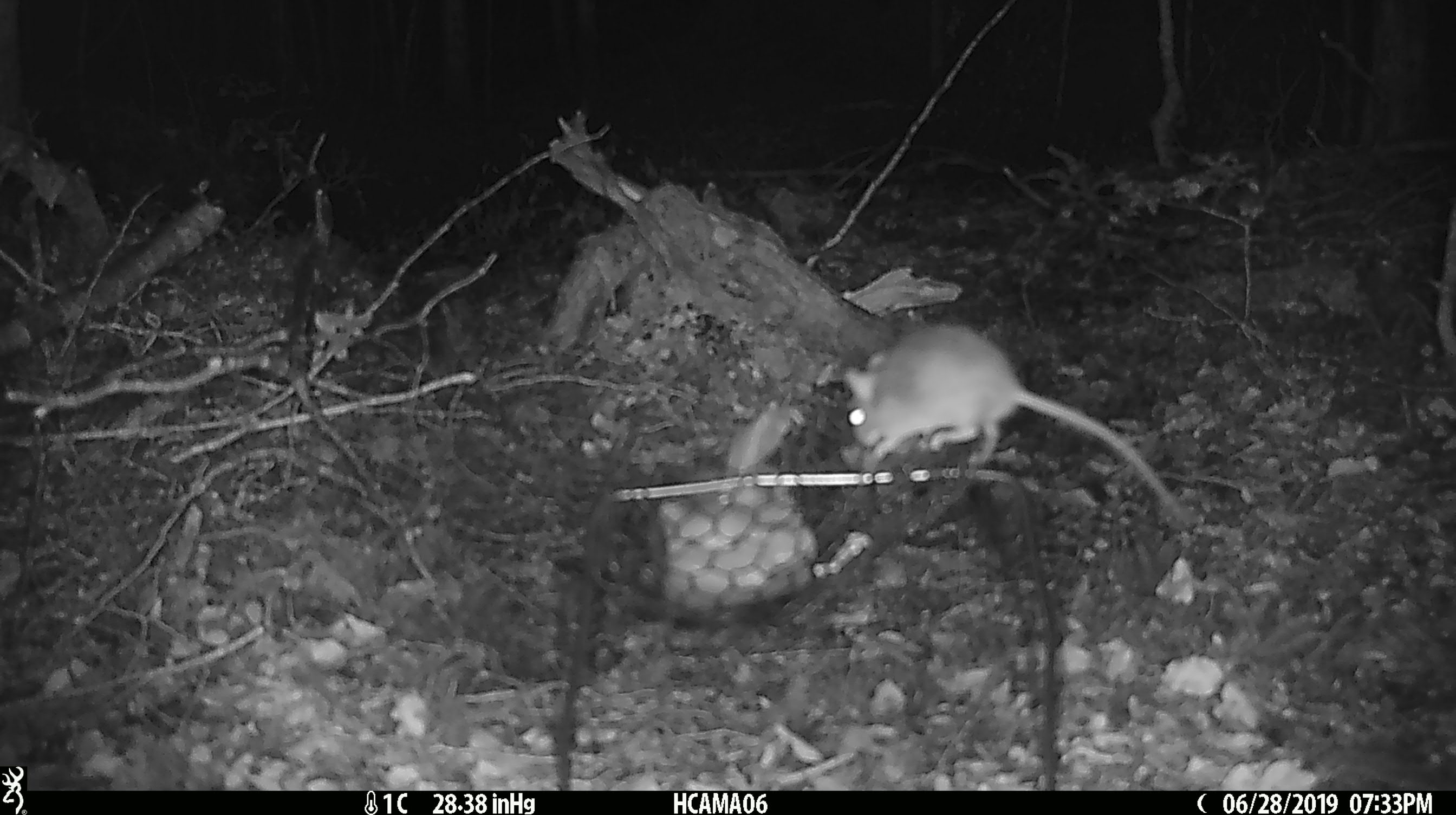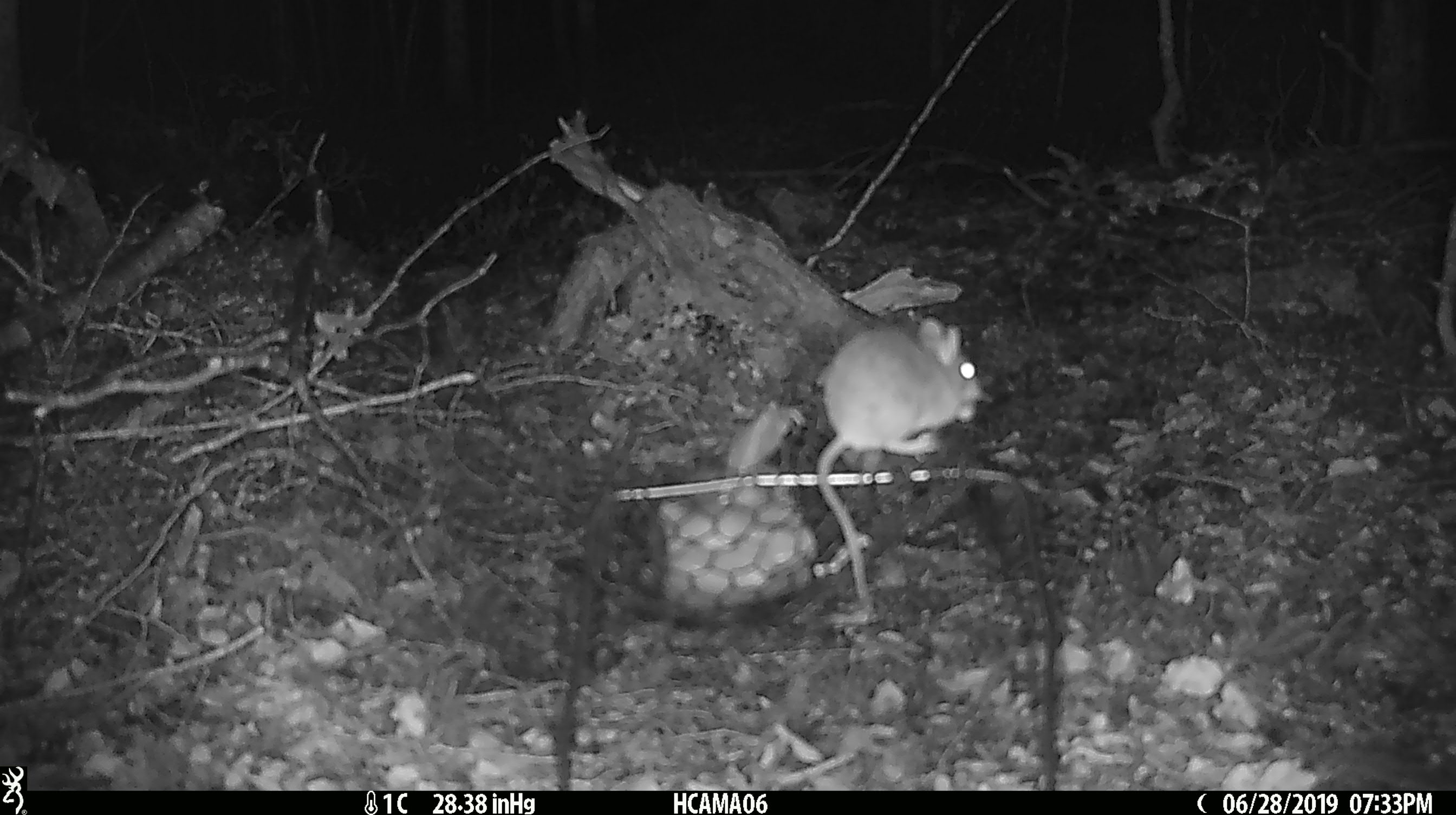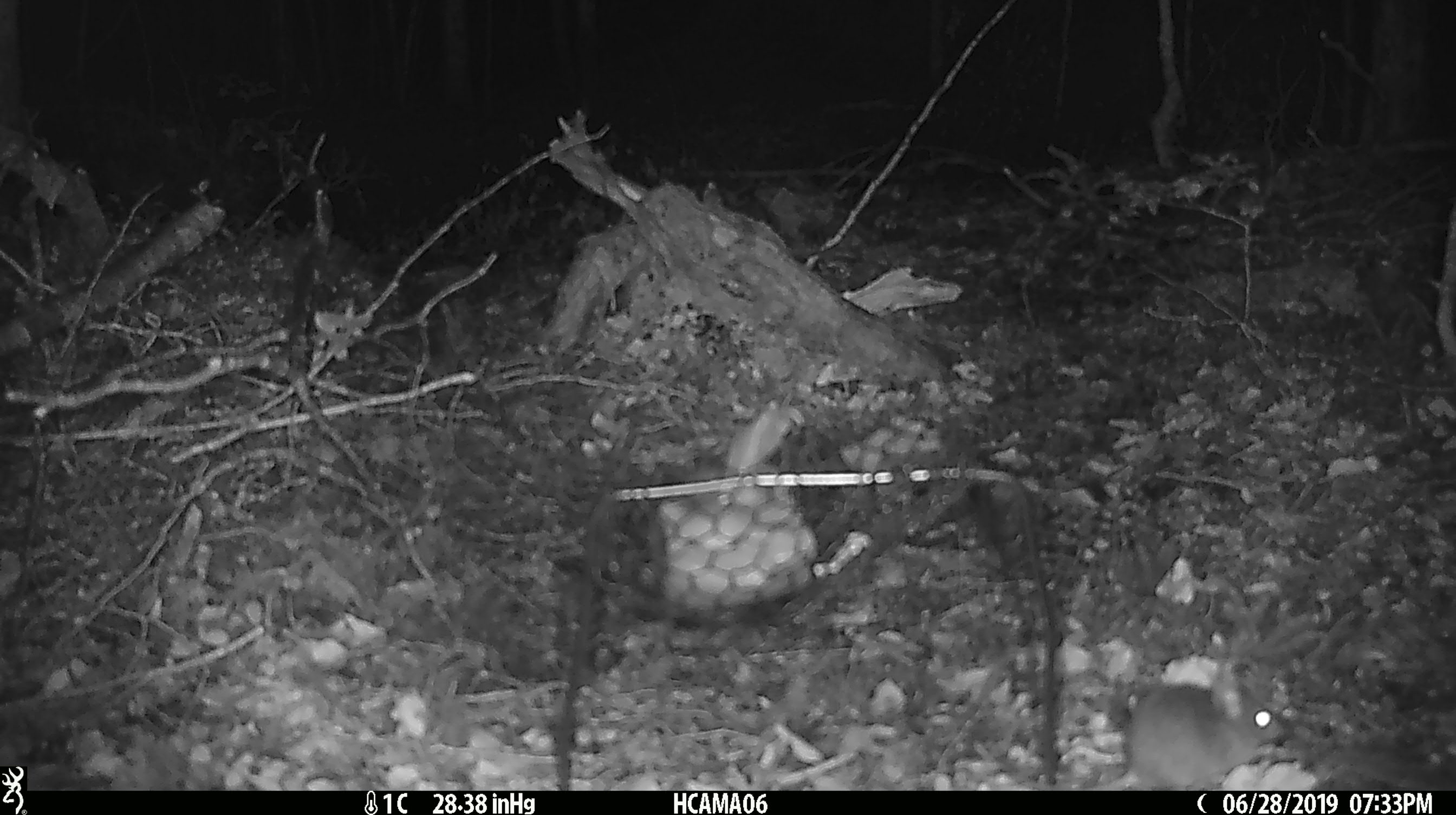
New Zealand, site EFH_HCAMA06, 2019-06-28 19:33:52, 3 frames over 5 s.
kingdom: Animalia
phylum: Chordata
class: Mammalia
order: Rodentia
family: Muridae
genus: Mus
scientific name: Mus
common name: mouse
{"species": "mouse (Mus)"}